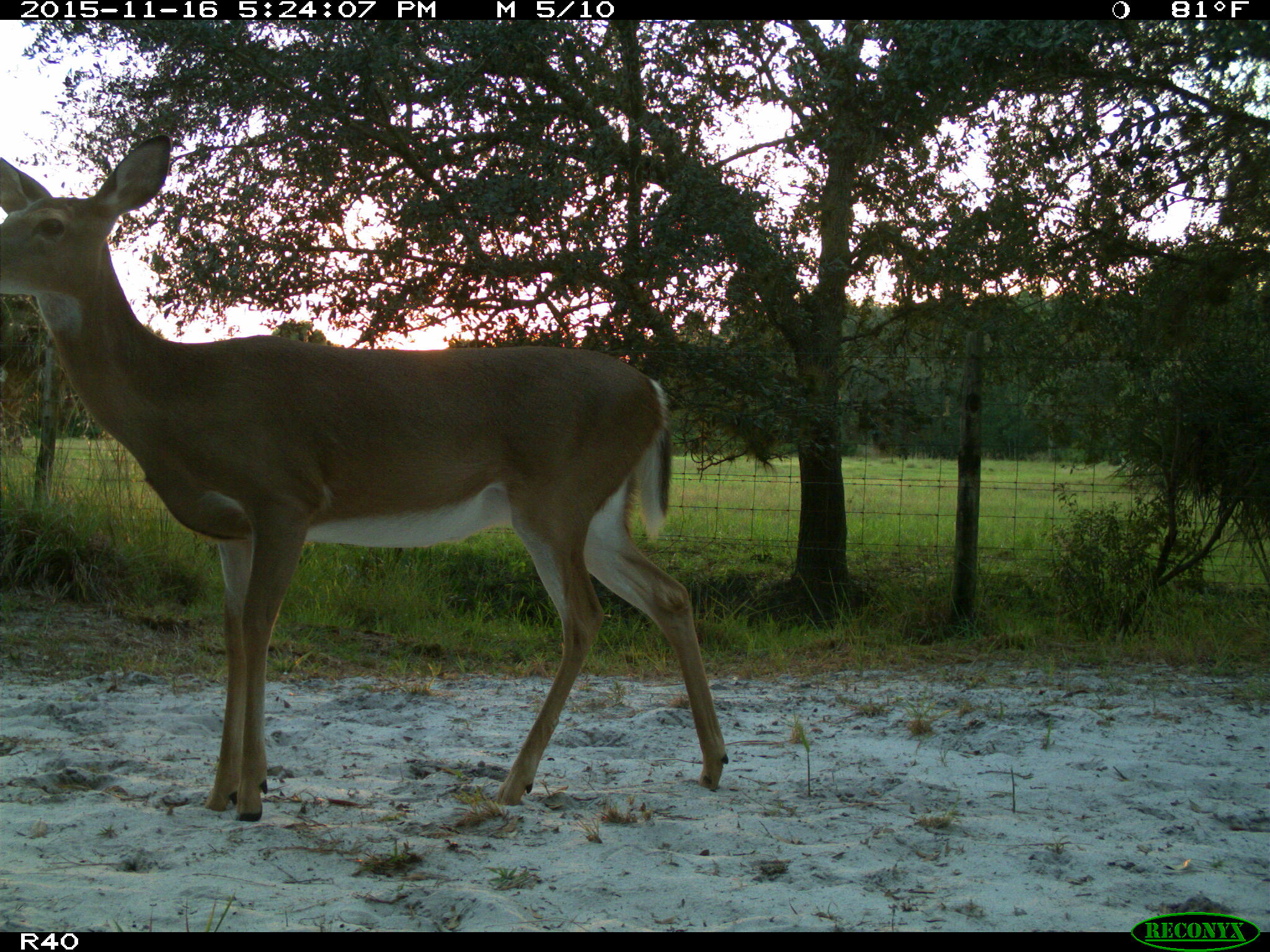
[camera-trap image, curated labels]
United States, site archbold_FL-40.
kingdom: Animalia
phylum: Chordata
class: Mammalia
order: Artiodactyla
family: Cervidae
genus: Odocoileus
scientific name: Odocoileus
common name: deer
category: unidentified deer